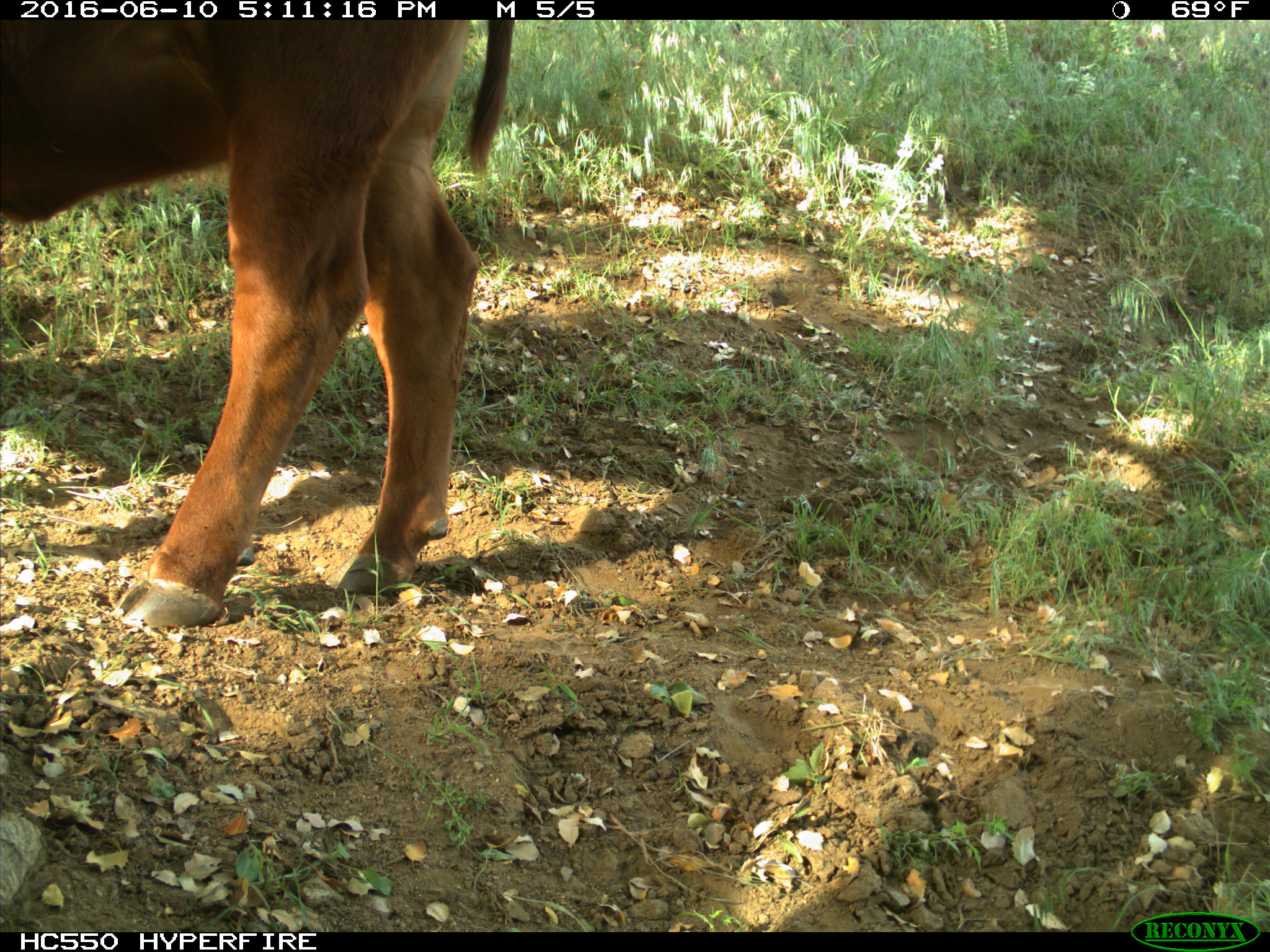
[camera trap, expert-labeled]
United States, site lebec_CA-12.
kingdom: Animalia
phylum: Chordata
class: Mammalia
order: Artiodactyla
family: Bovidae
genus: Bos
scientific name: Bos taurus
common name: domestic cow